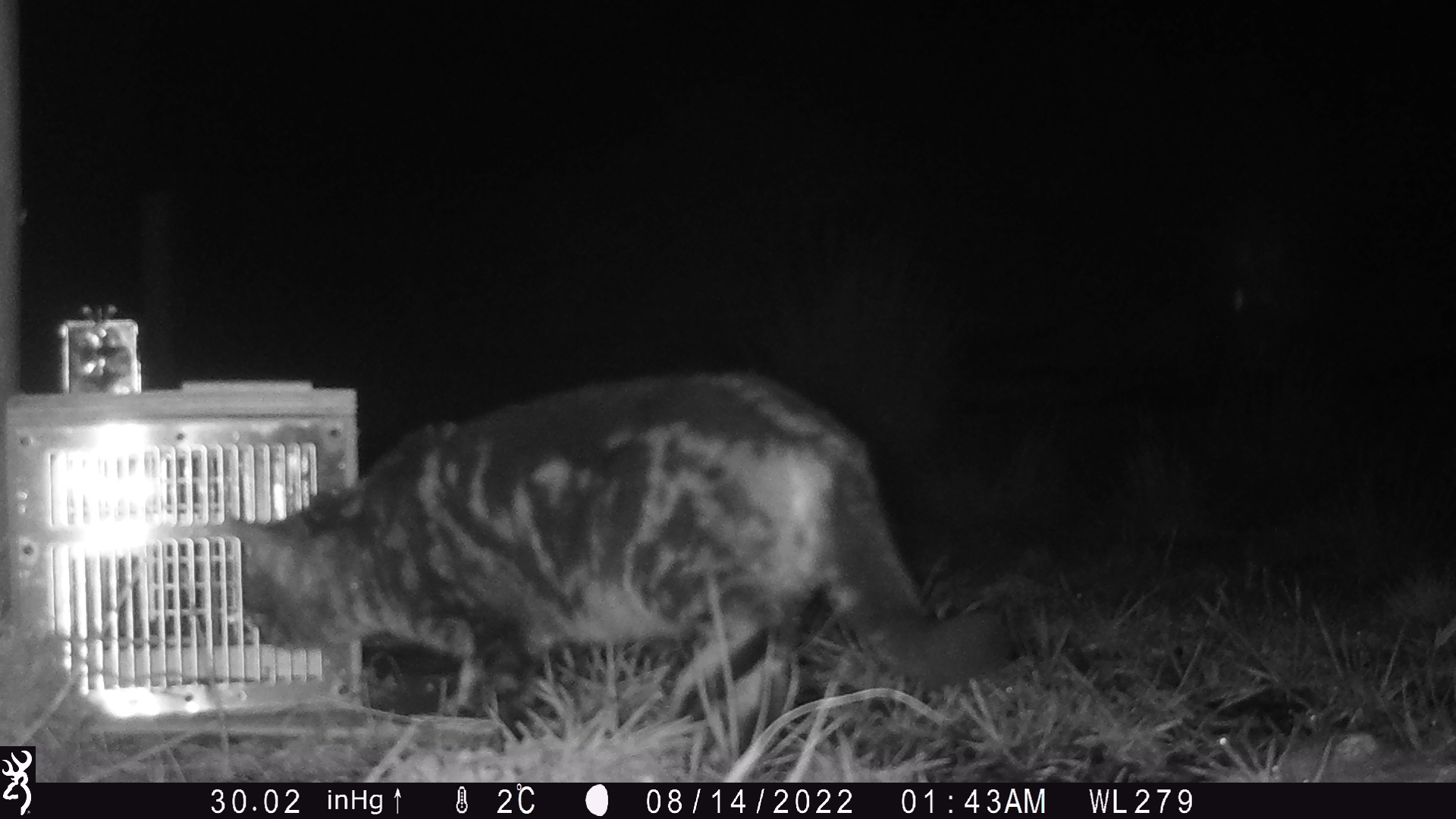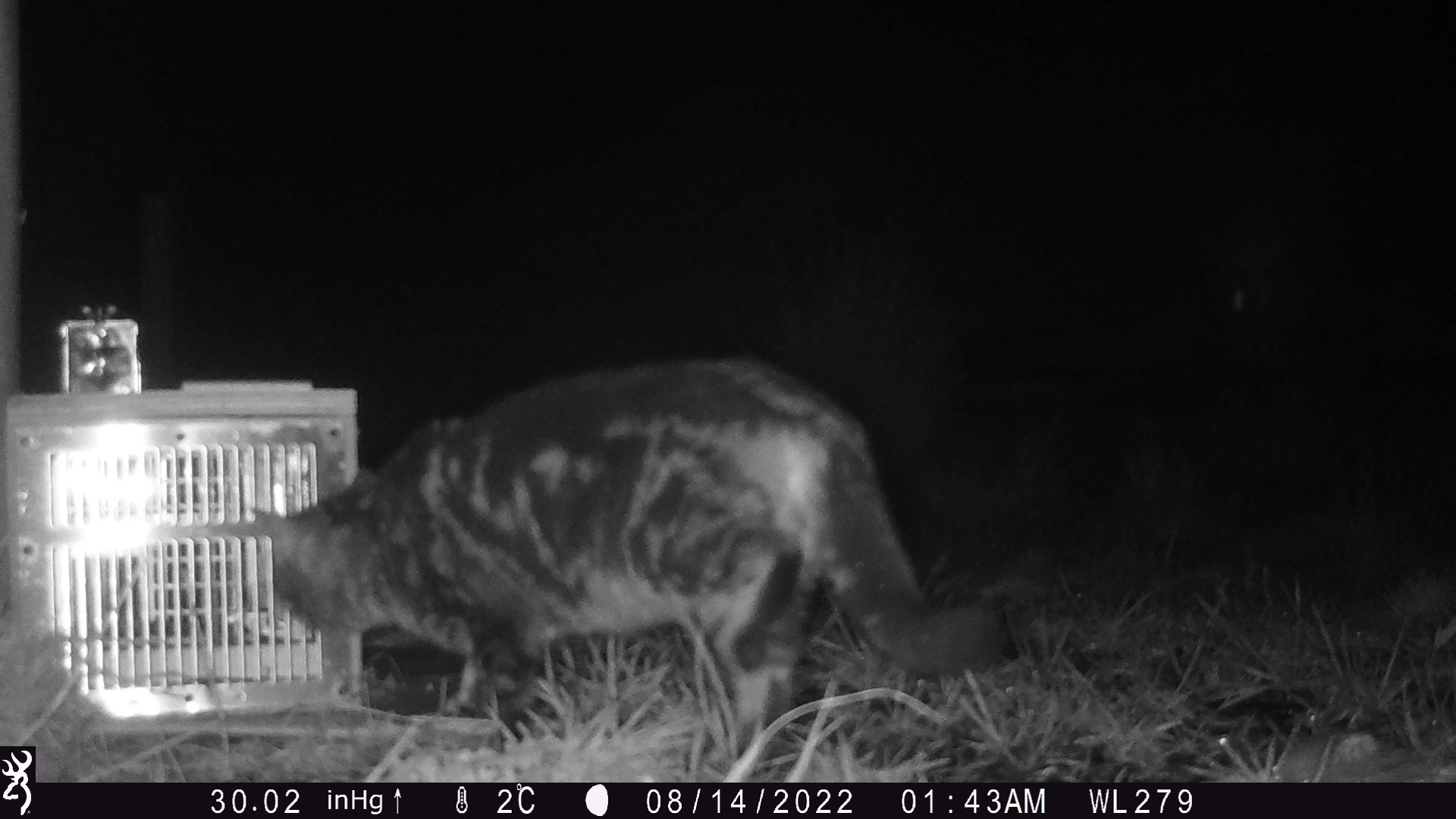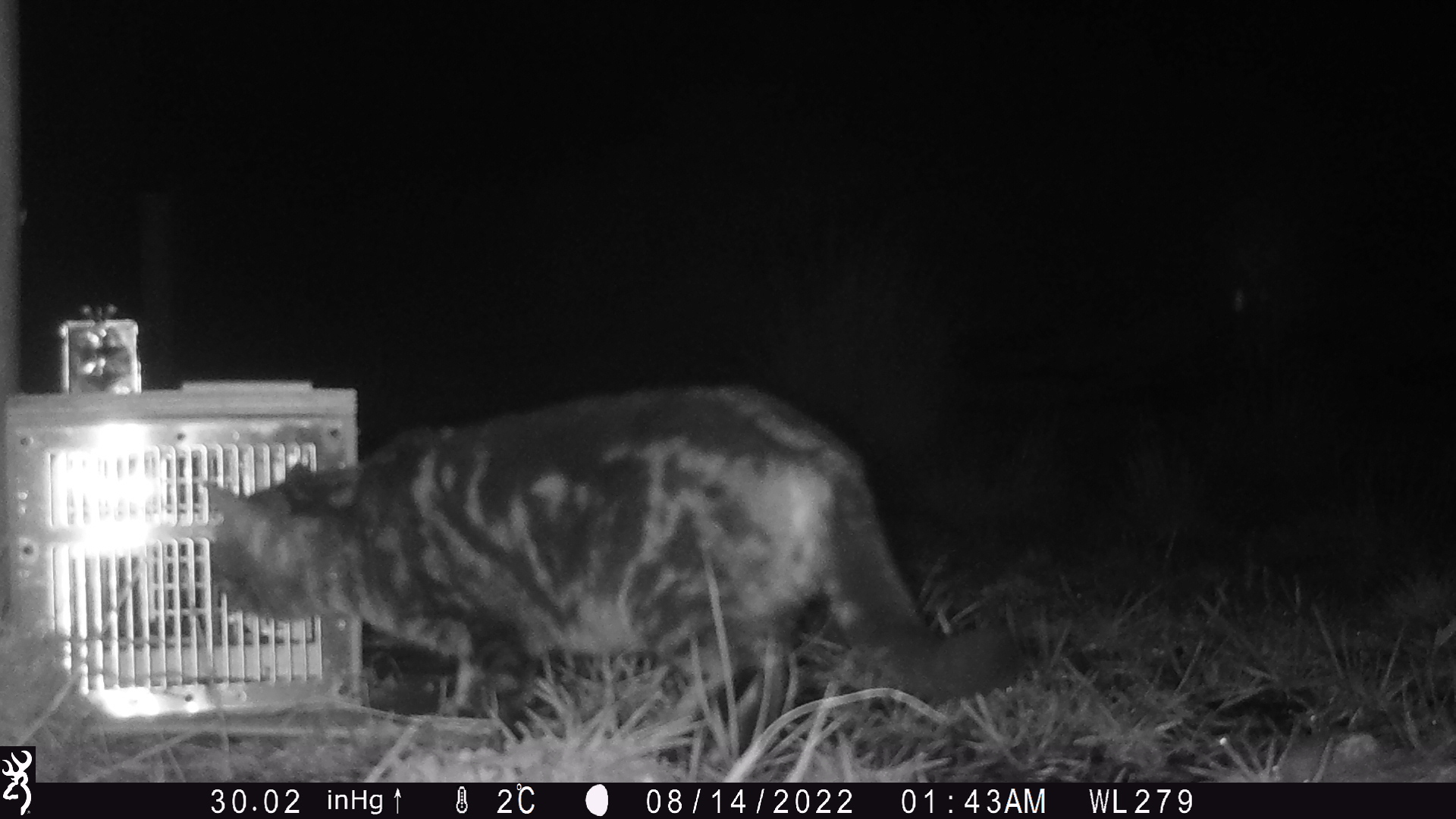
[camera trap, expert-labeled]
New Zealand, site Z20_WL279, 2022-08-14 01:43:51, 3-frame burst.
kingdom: Animalia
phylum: Chordata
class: Mammalia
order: Carnivora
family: Felidae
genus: Felis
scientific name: Felis catus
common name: domestic cat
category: cat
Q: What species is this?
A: Cat (domestic cat) (Felis catus).